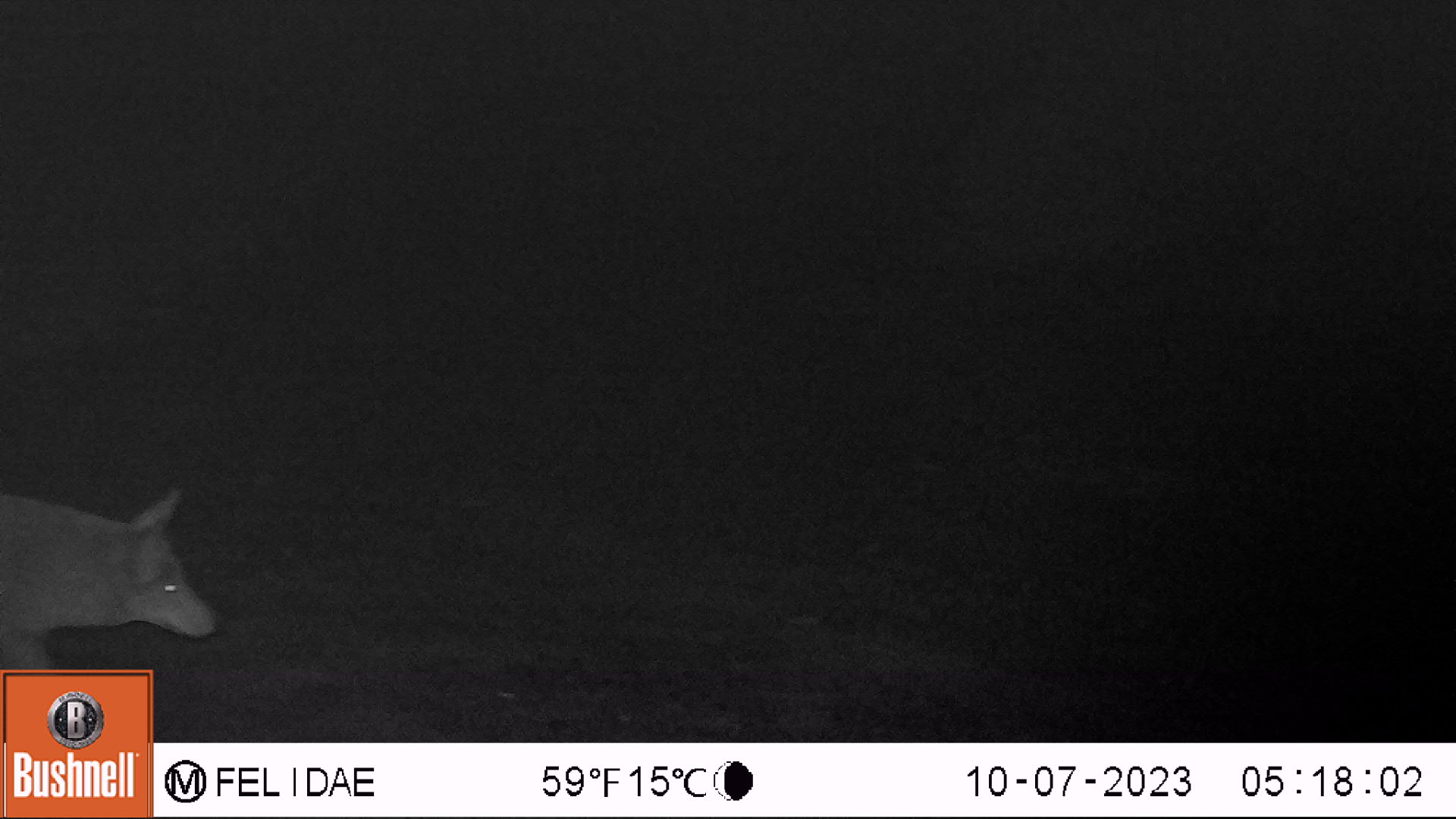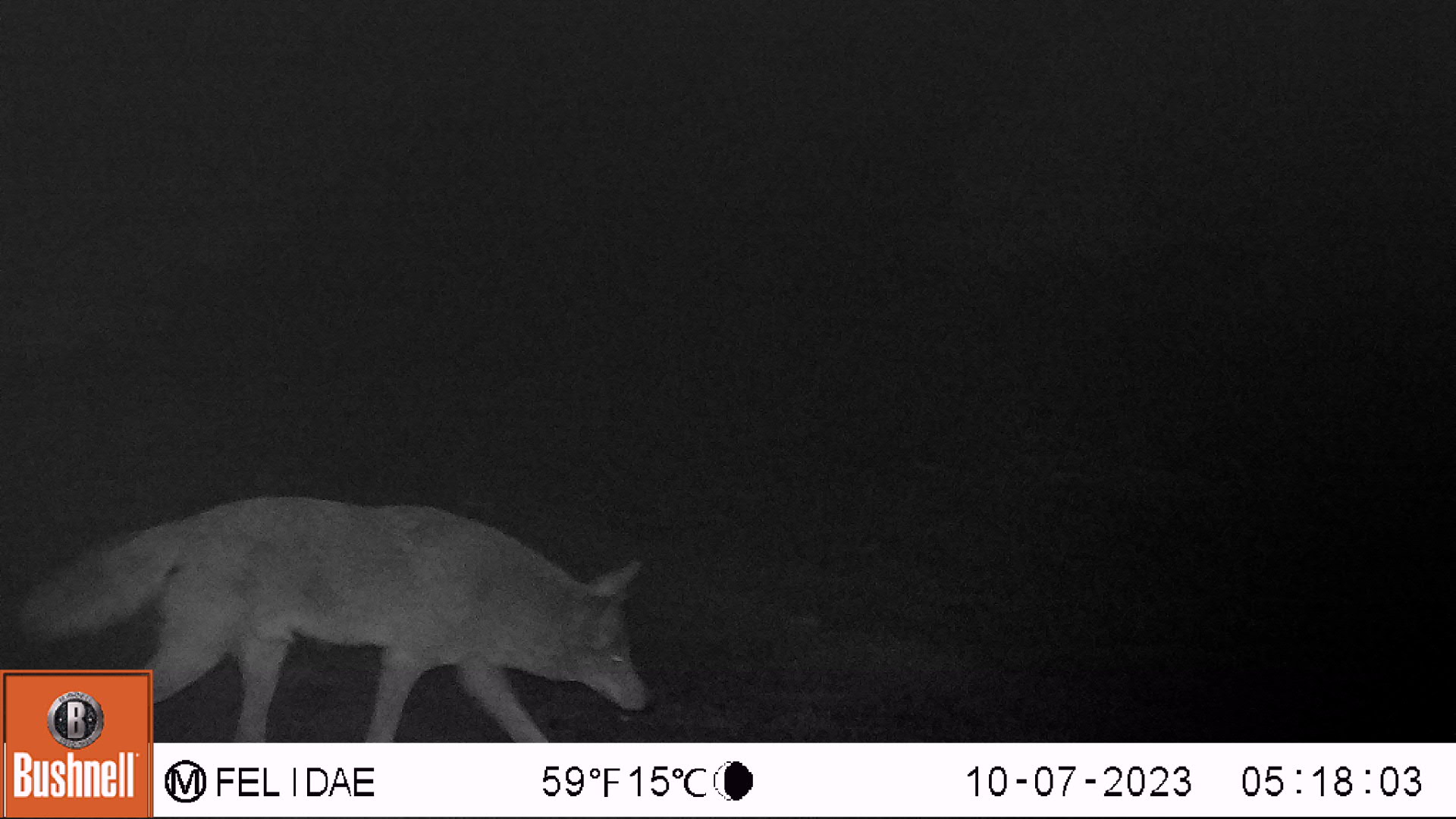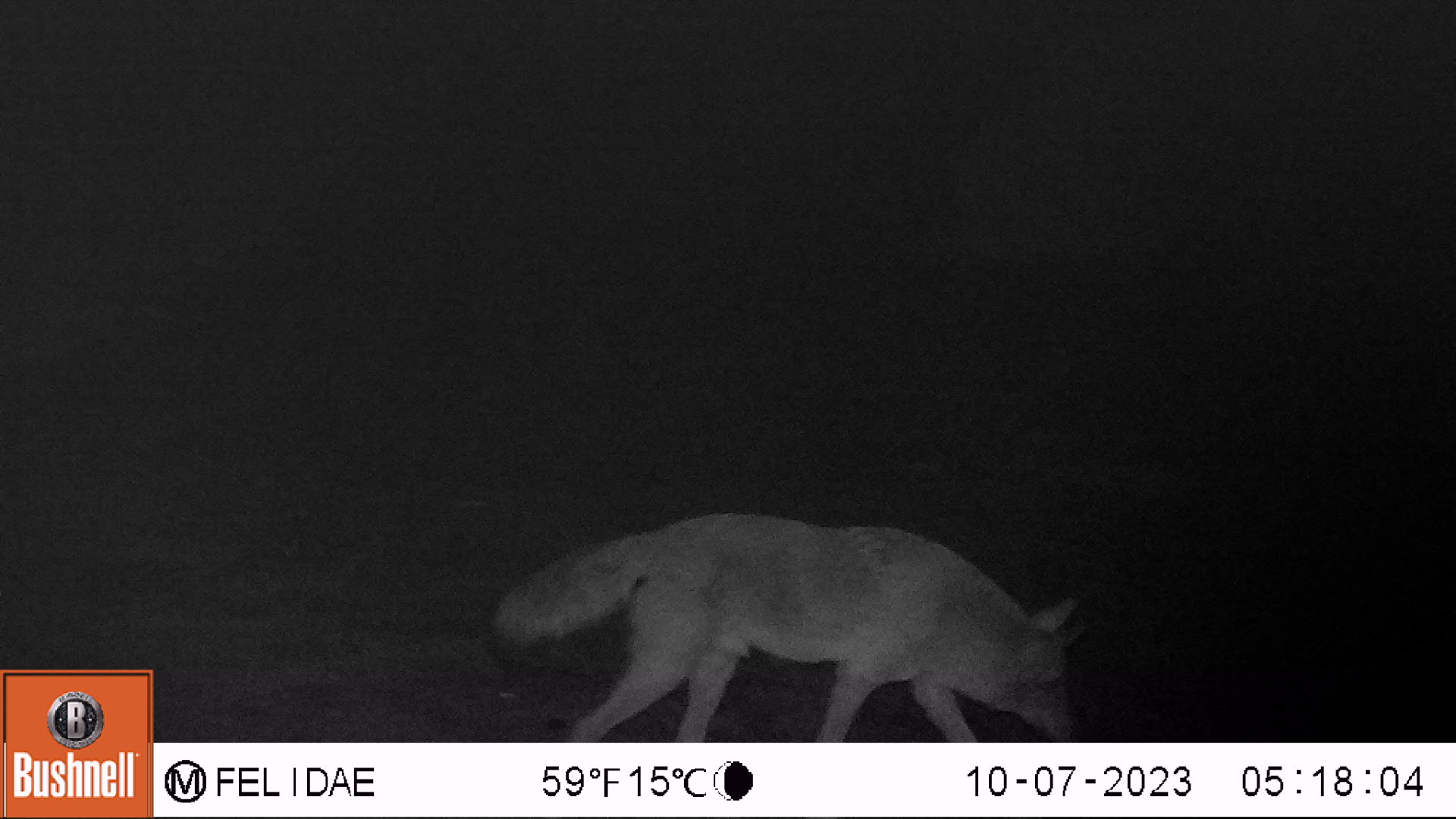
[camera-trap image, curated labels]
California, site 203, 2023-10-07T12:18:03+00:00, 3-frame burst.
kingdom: Animalia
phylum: Chordata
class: Mammalia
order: Carnivora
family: Canidae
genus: Canis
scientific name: Canis latrans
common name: coyote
Coyote (Canis latrans).